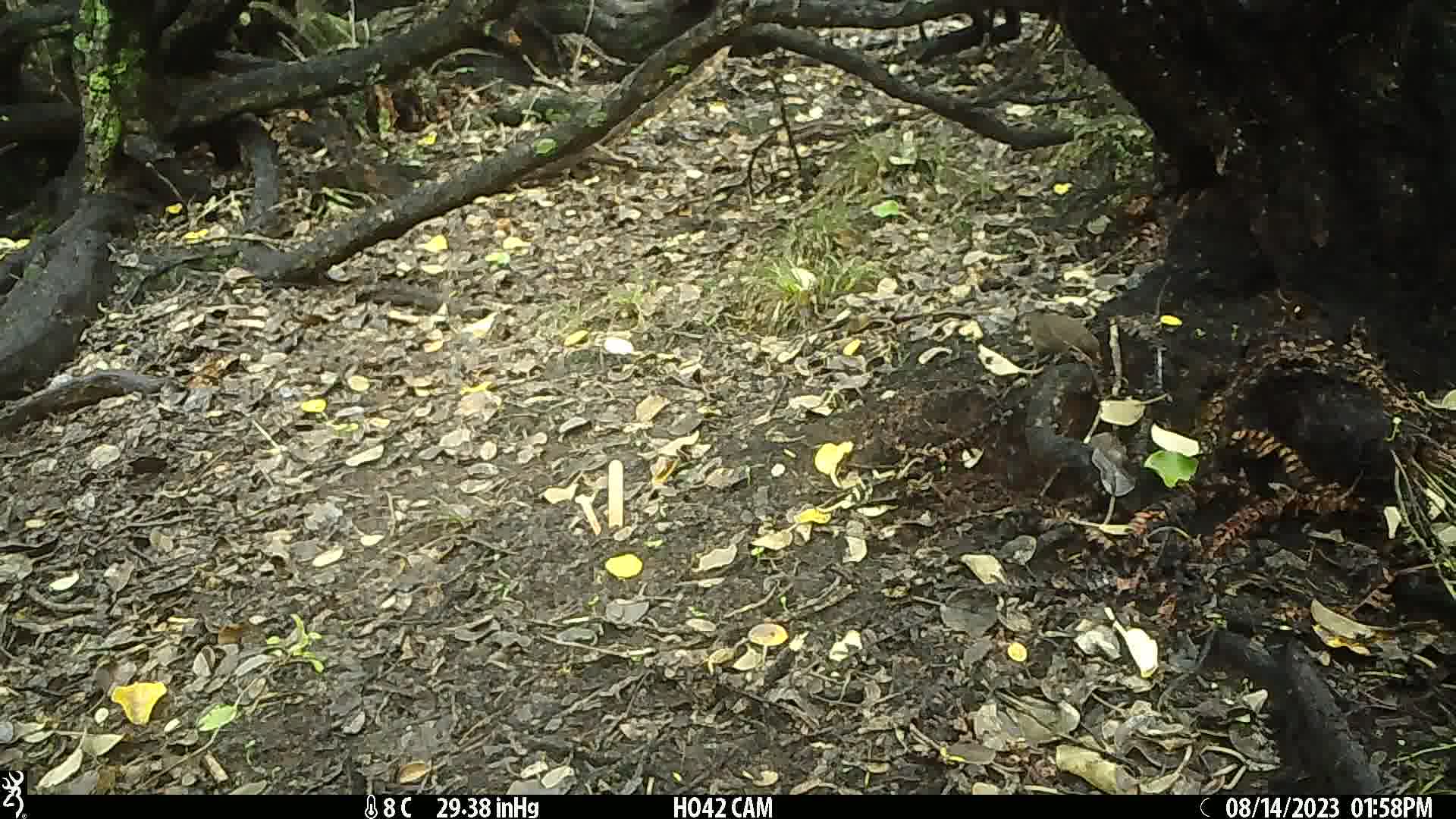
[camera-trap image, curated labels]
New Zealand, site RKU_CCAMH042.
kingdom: Animalia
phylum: Chordata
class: Aves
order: Passeriformes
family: Turdidae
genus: Turdus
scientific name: Turdus merula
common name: eurasian blackbird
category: blackbird